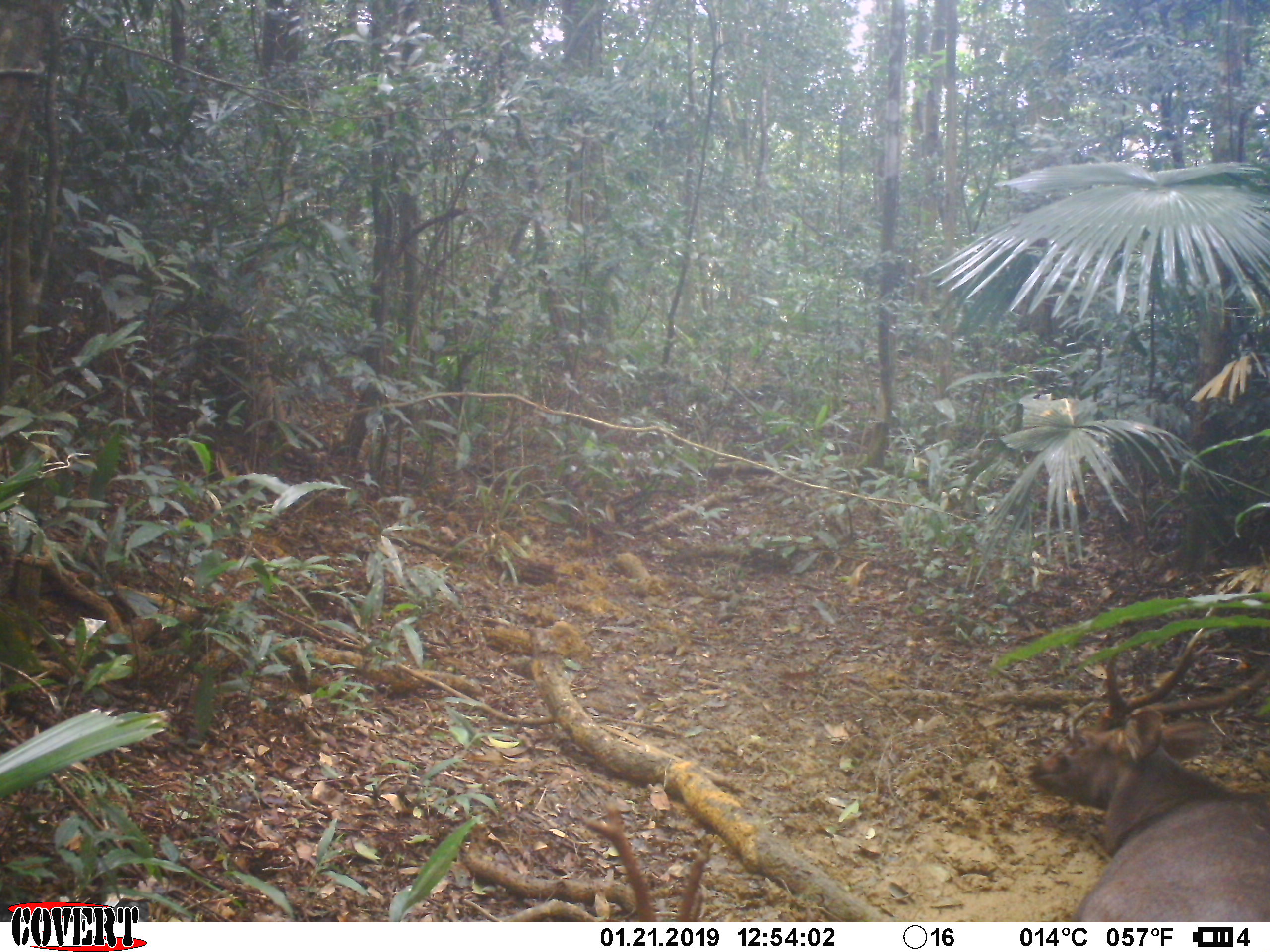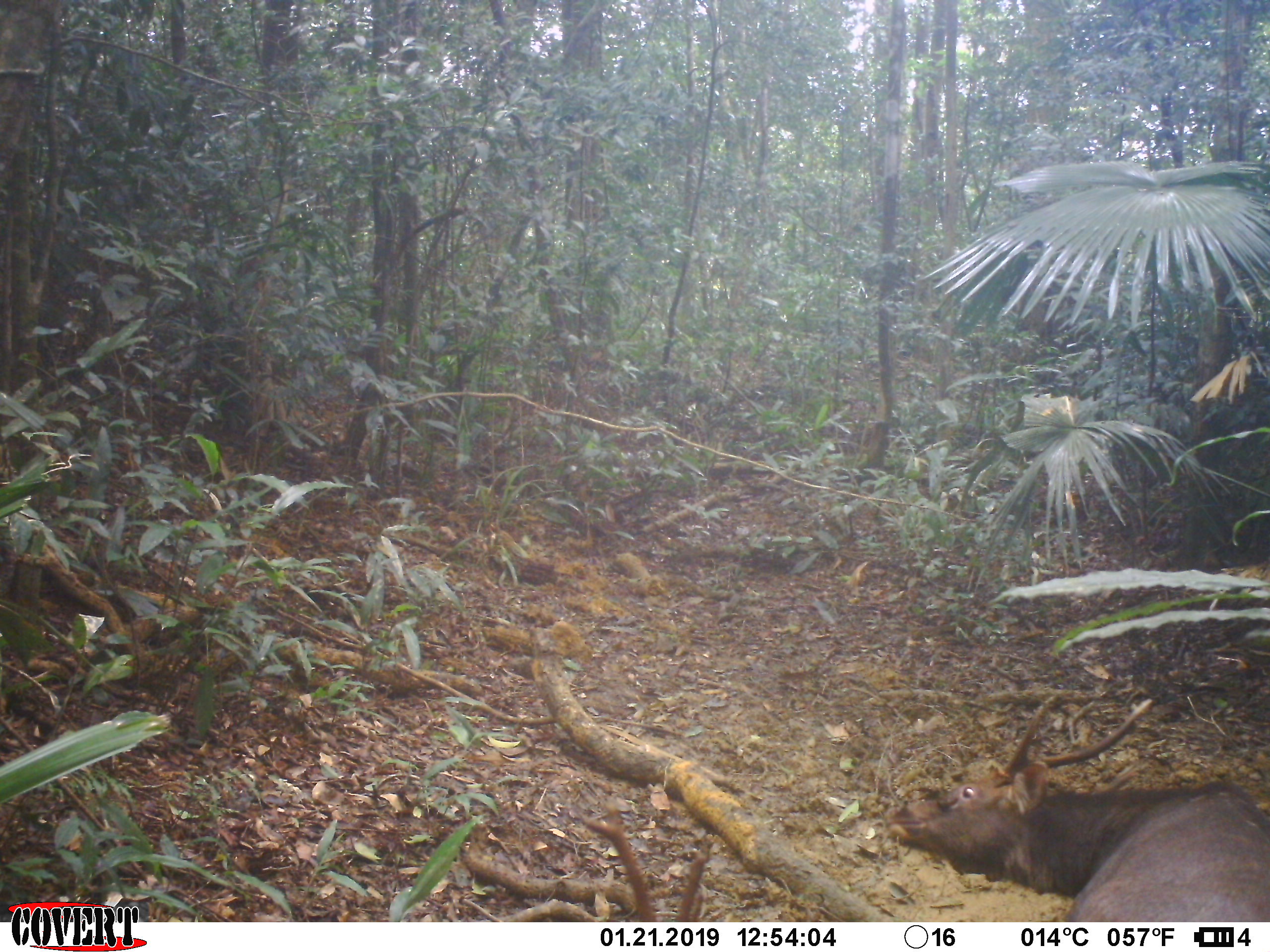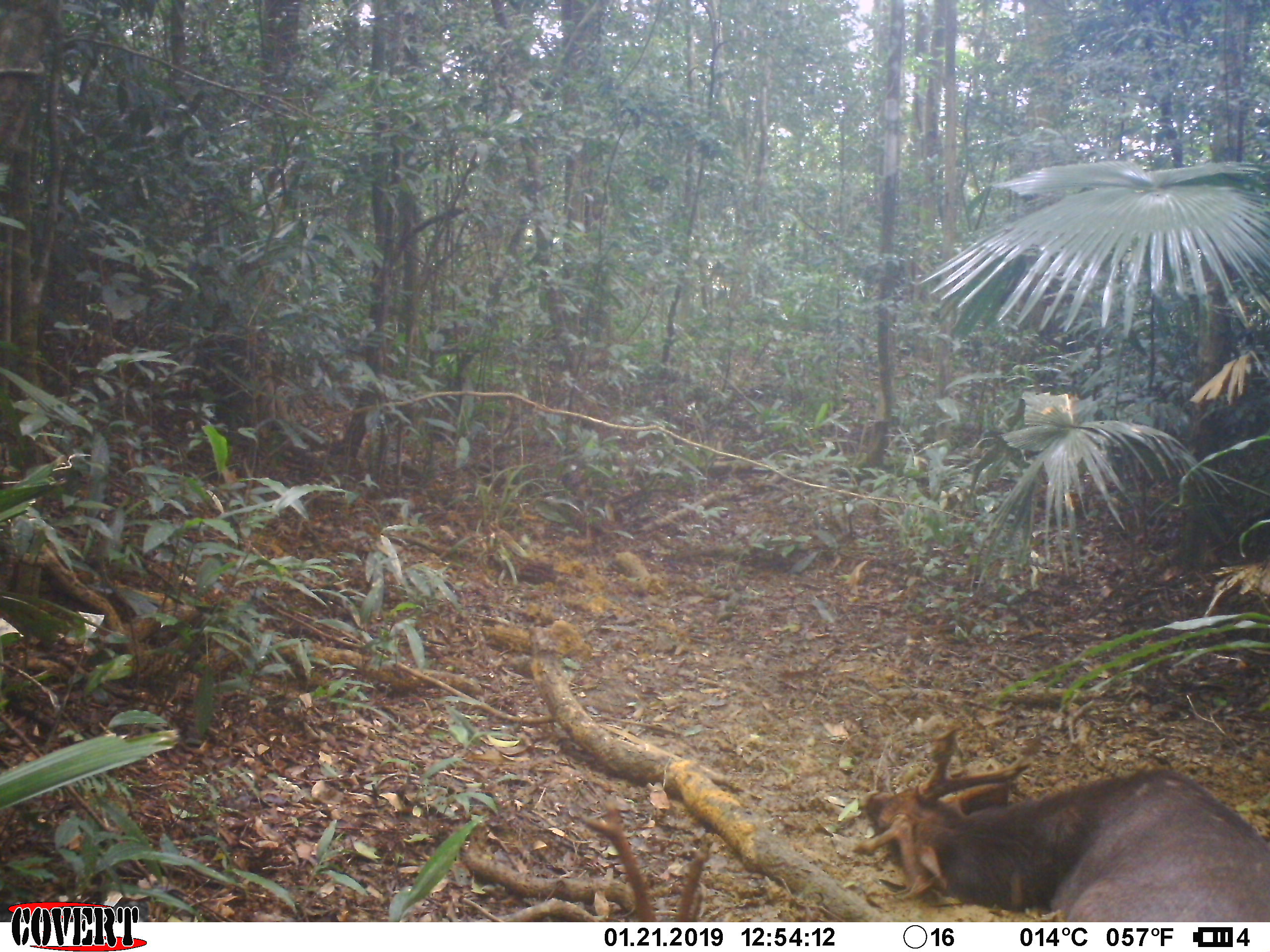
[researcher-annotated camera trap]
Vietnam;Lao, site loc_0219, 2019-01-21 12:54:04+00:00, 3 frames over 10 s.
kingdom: Animalia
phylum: Chordata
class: Mammalia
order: Artiodactyla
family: Cervidae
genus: Rusa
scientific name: Rusa unicolor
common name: sambar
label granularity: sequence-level